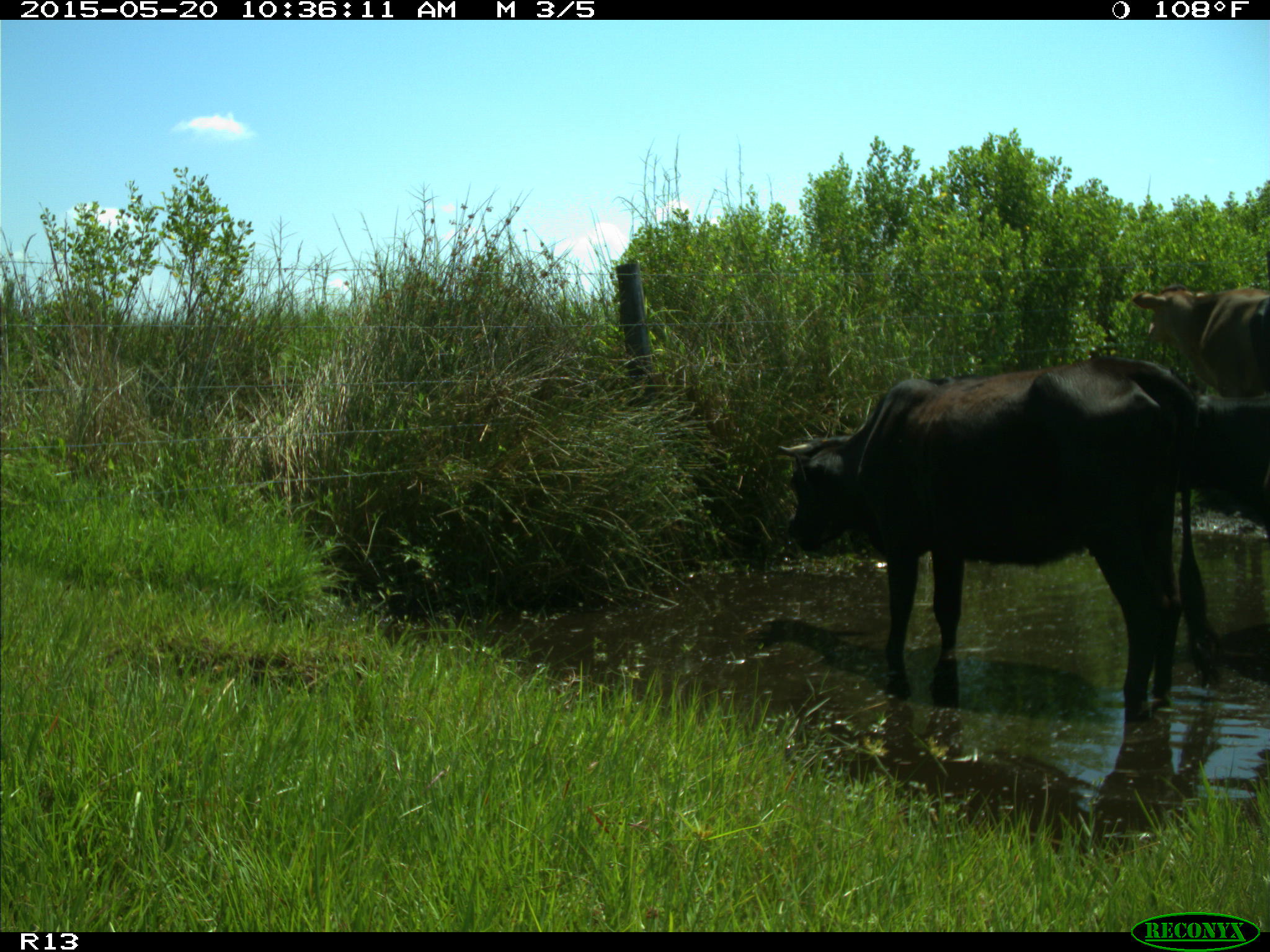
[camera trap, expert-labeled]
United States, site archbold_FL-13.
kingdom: Animalia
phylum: Chordata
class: Mammalia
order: Artiodactyla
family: Bovidae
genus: Bos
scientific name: Bos taurus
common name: domestic cow